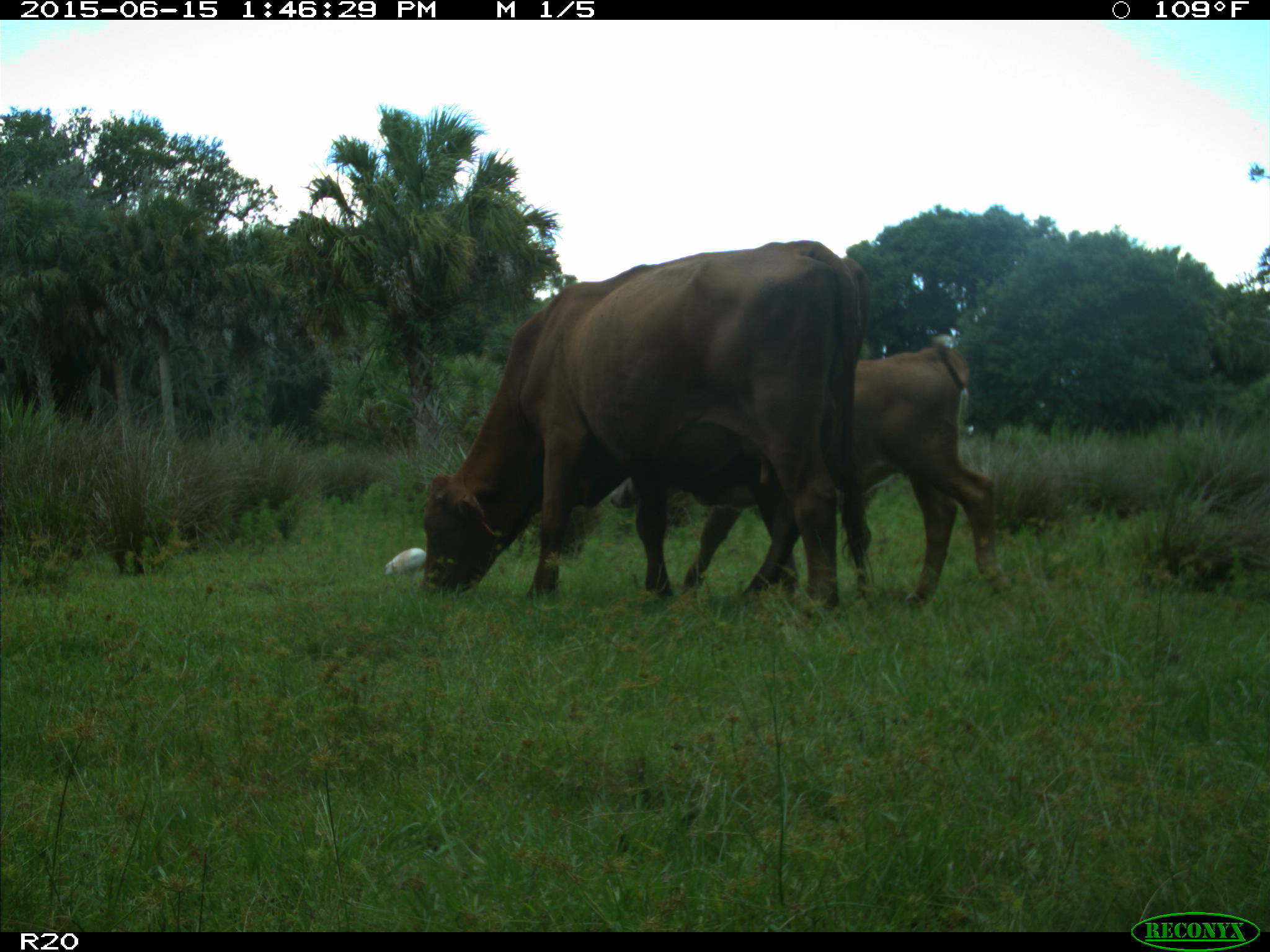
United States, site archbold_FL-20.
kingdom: Animalia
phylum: Chordata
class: Mammalia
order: Artiodactyla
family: Bovidae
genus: Bos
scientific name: Bos taurus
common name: domestic cow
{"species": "Bos taurus (domestic cow)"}